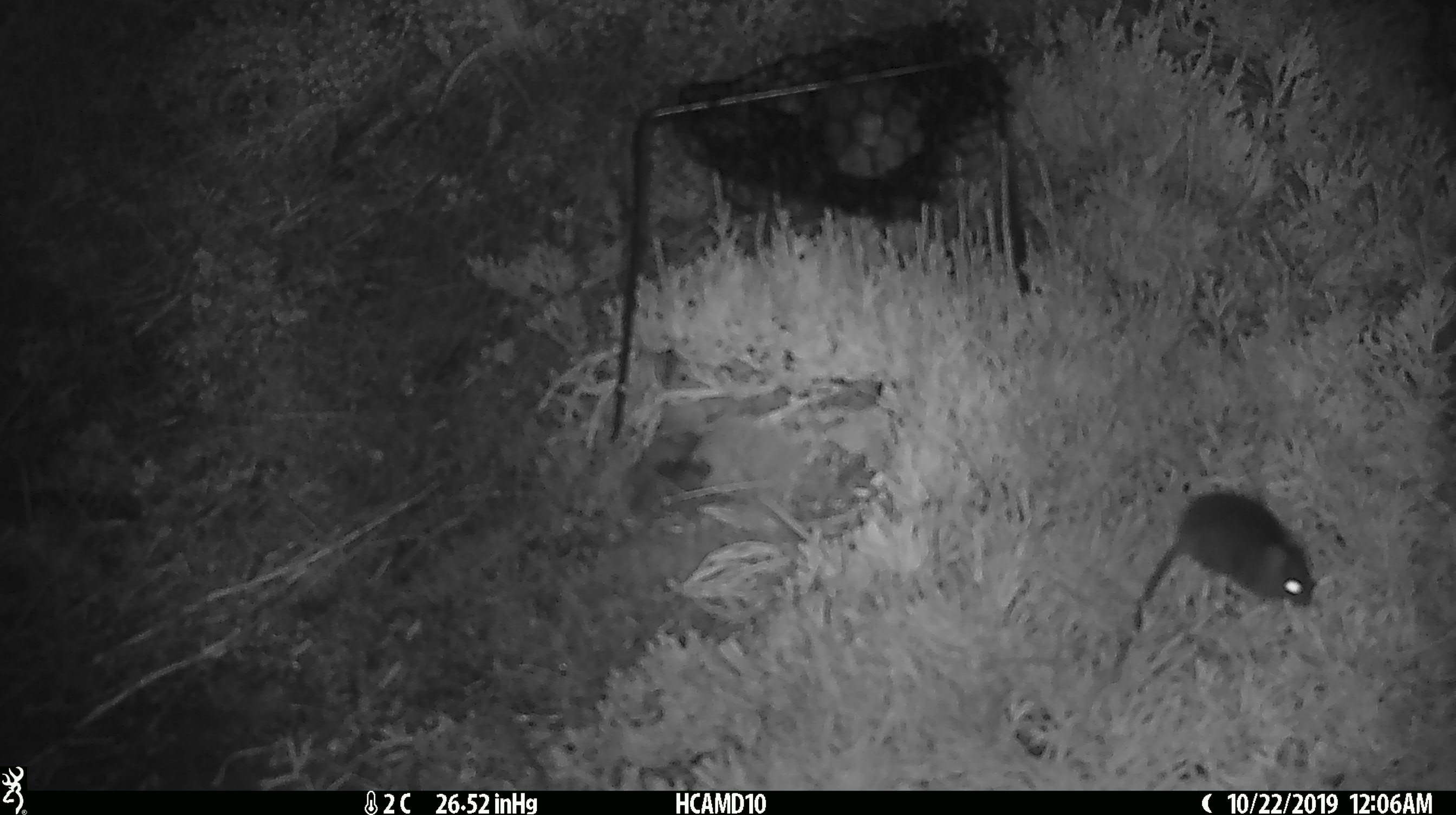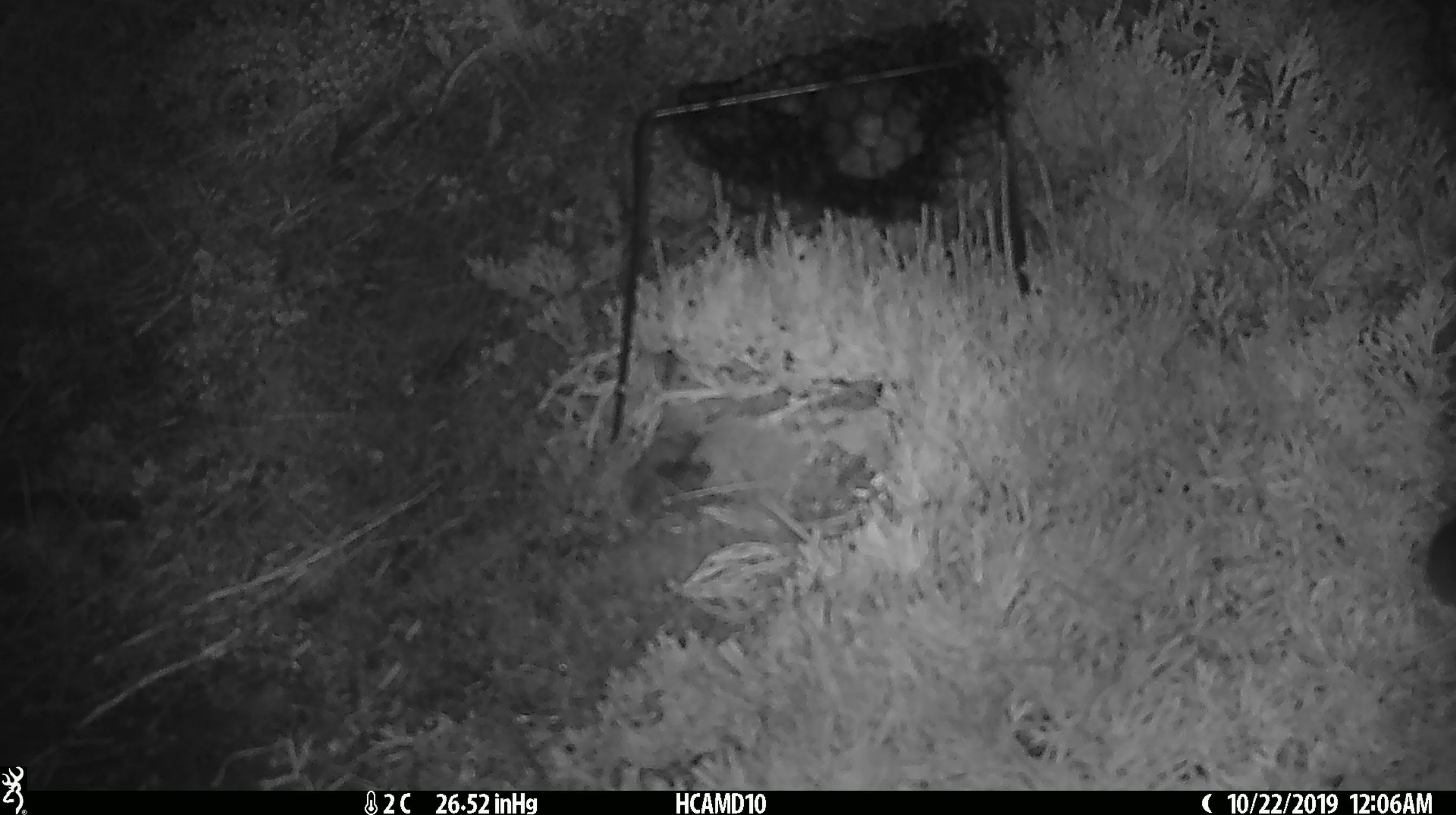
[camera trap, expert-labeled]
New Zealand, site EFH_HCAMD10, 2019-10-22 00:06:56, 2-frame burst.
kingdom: Animalia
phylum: Chordata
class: Mammalia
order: Rodentia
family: Muridae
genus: Mus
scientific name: Mus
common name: mouse